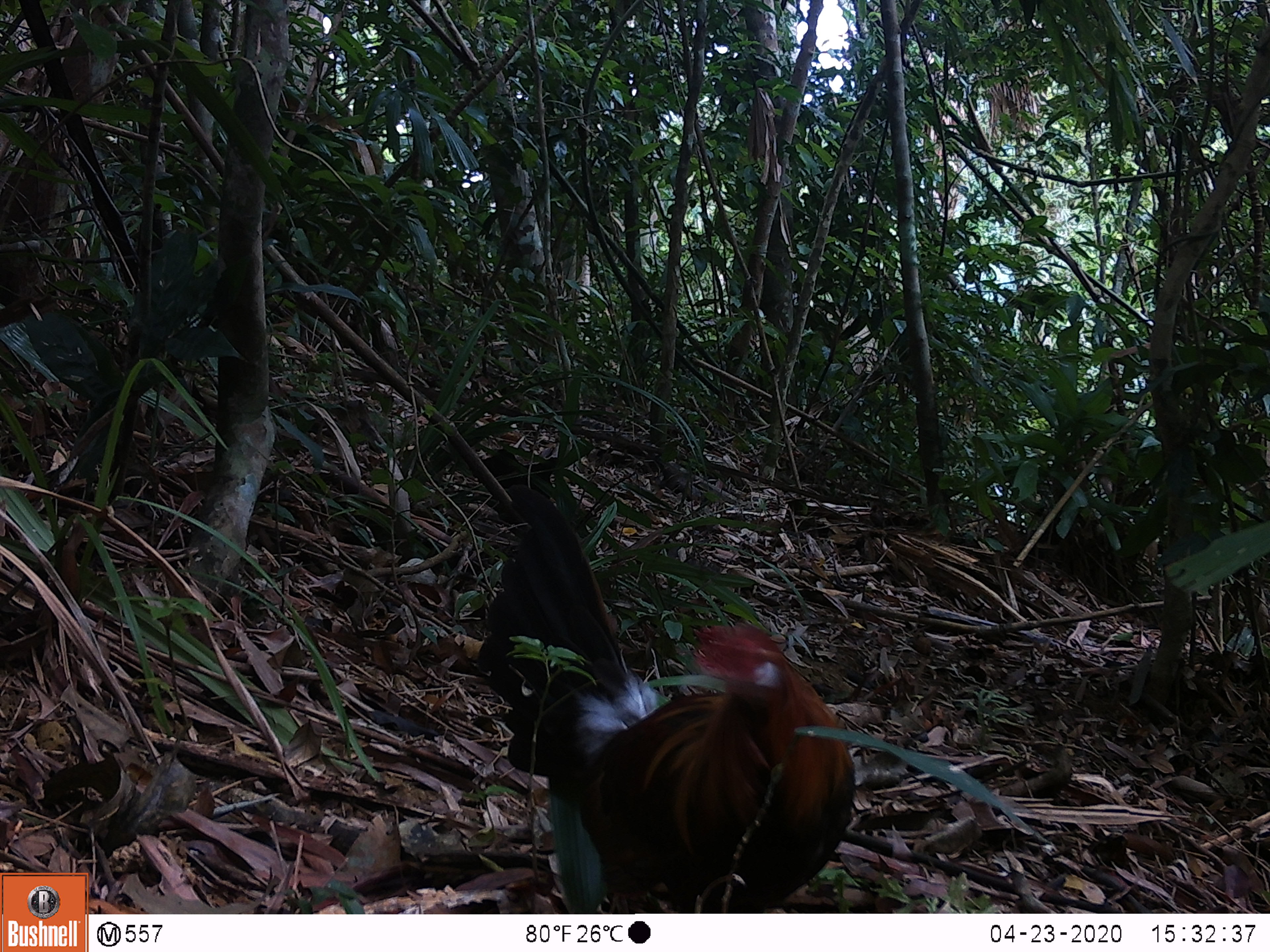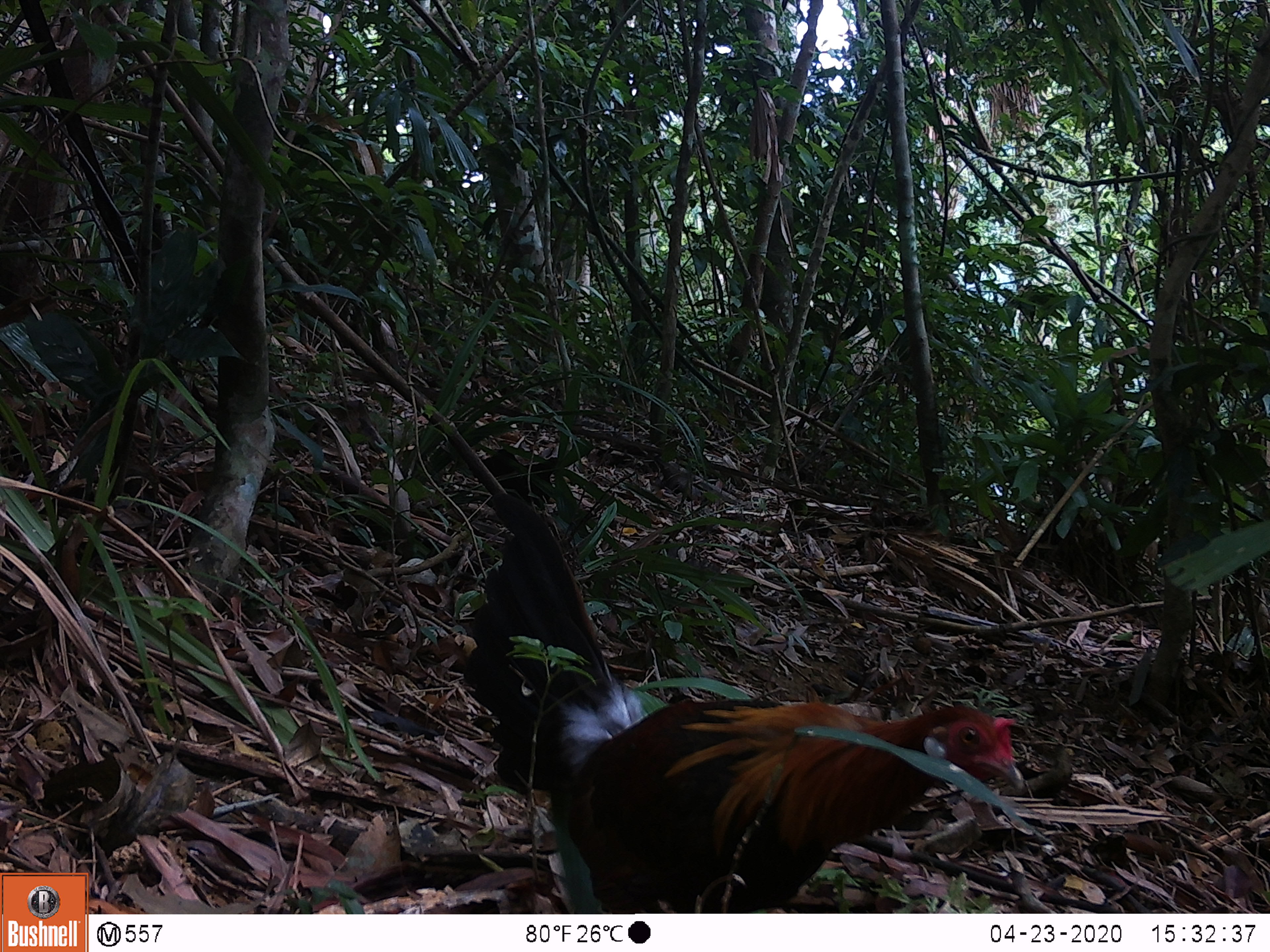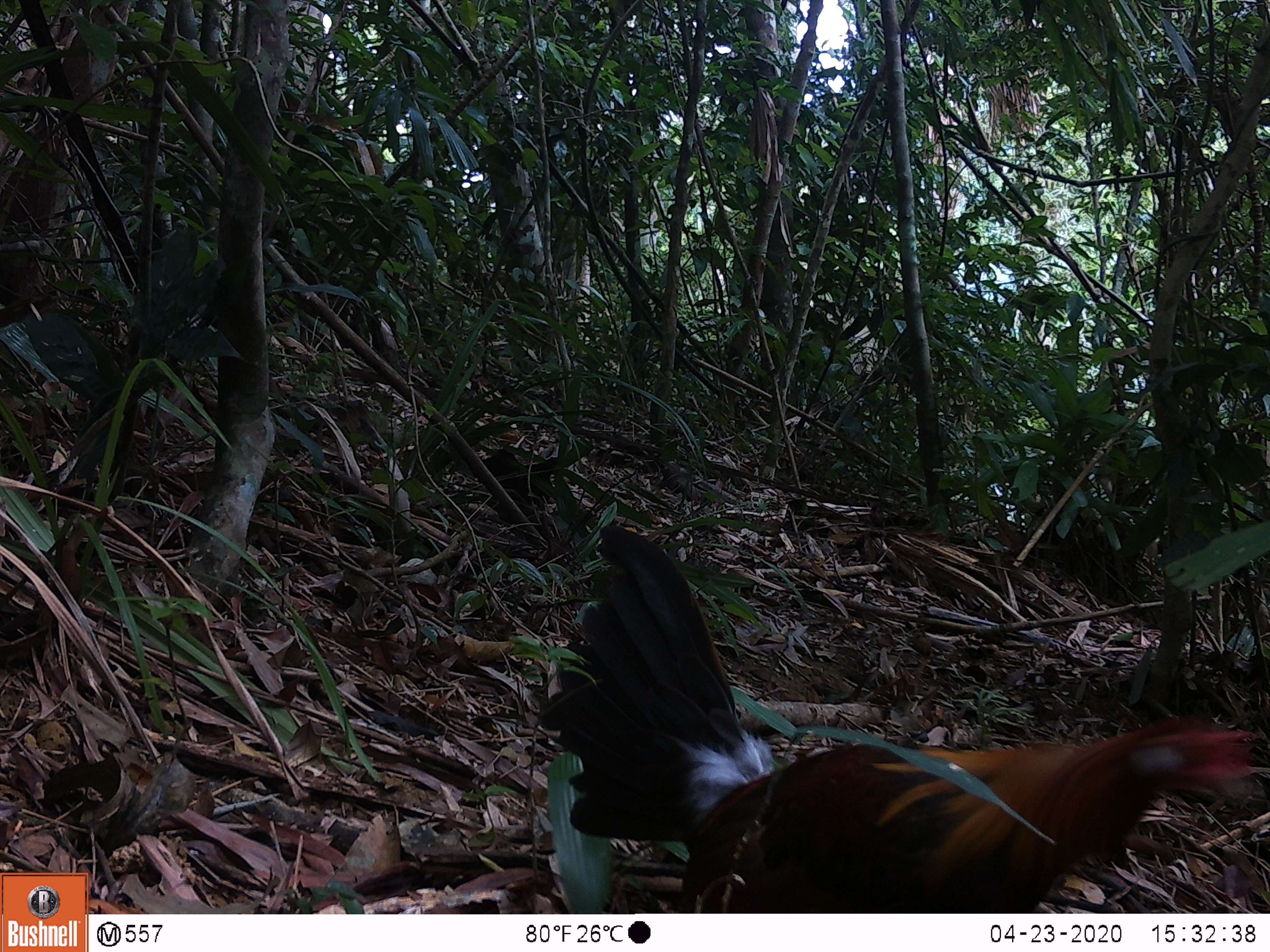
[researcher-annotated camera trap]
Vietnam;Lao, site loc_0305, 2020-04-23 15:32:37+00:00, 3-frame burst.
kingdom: Animalia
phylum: Chordata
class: Aves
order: Galliformes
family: Phasianidae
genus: Gallus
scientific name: Gallus gallus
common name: red junglefowl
Red junglefowl (Gallus gallus). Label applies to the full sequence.